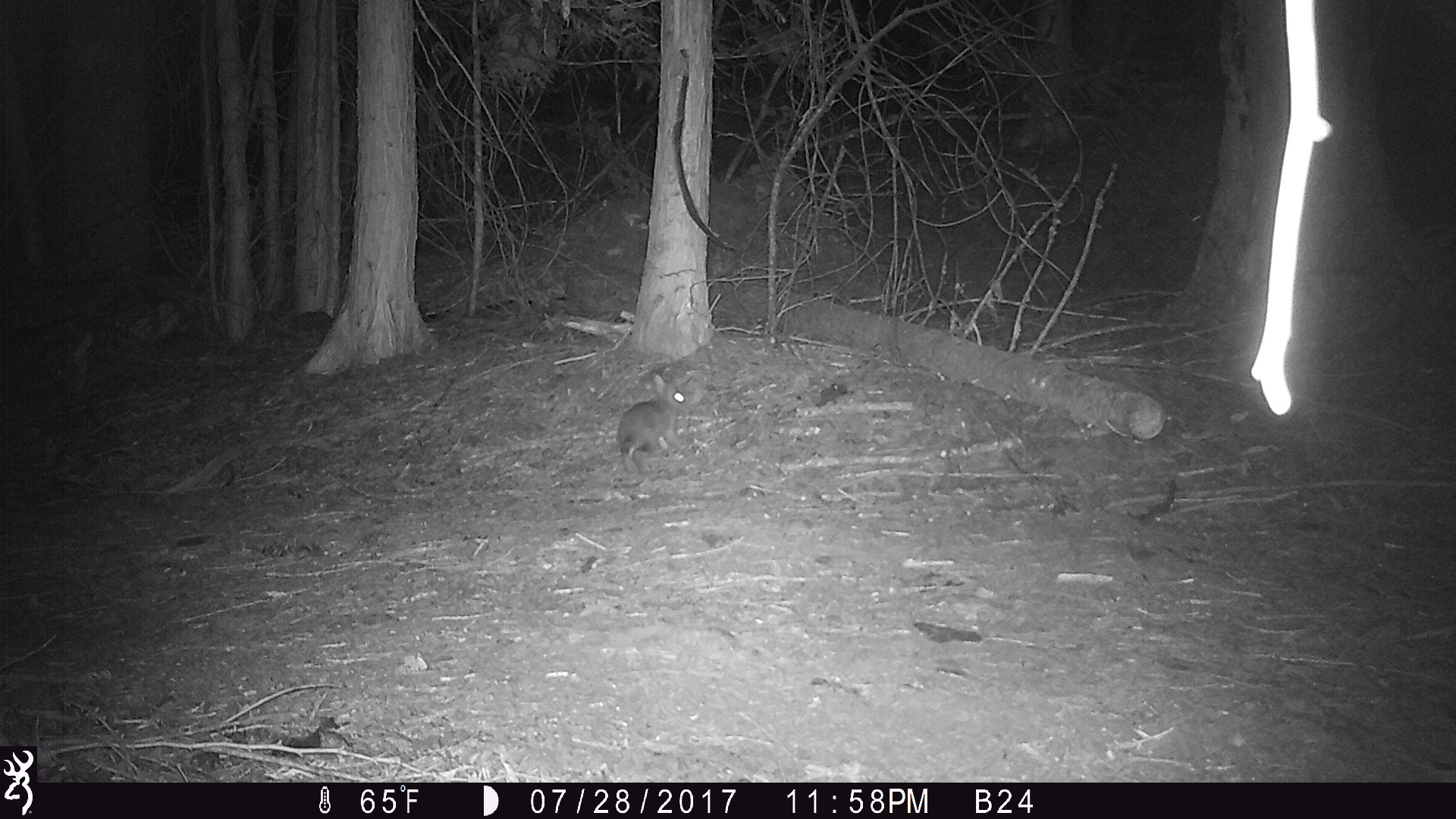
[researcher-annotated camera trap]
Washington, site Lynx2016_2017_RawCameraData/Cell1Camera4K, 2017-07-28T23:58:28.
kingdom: Animalia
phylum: Chordata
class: Mammalia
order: Lagomorpha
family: Leporidae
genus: Lepus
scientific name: Lepus americanus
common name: snowshoe hare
Lepus americanus (snowshoe hare). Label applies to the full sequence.